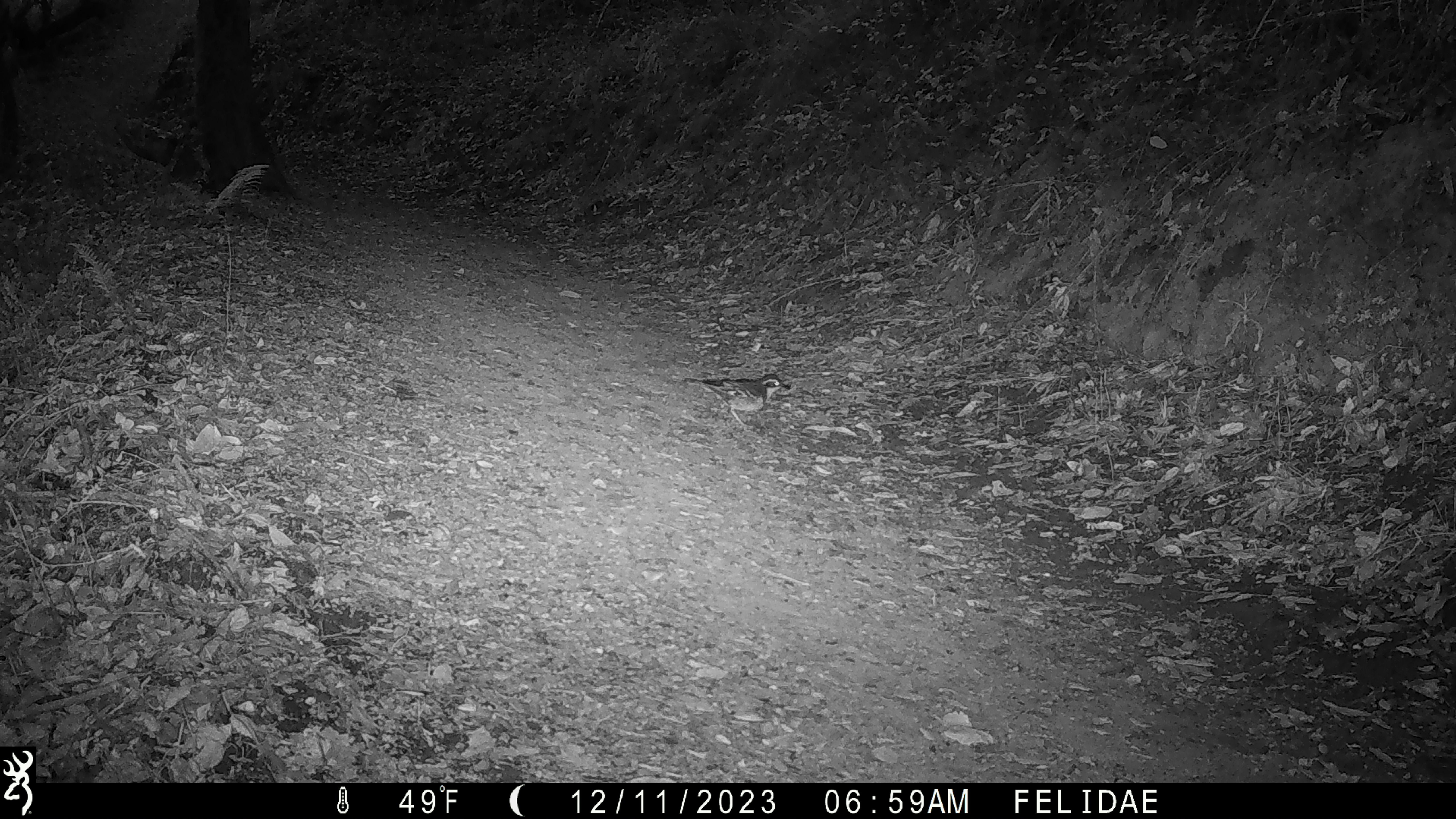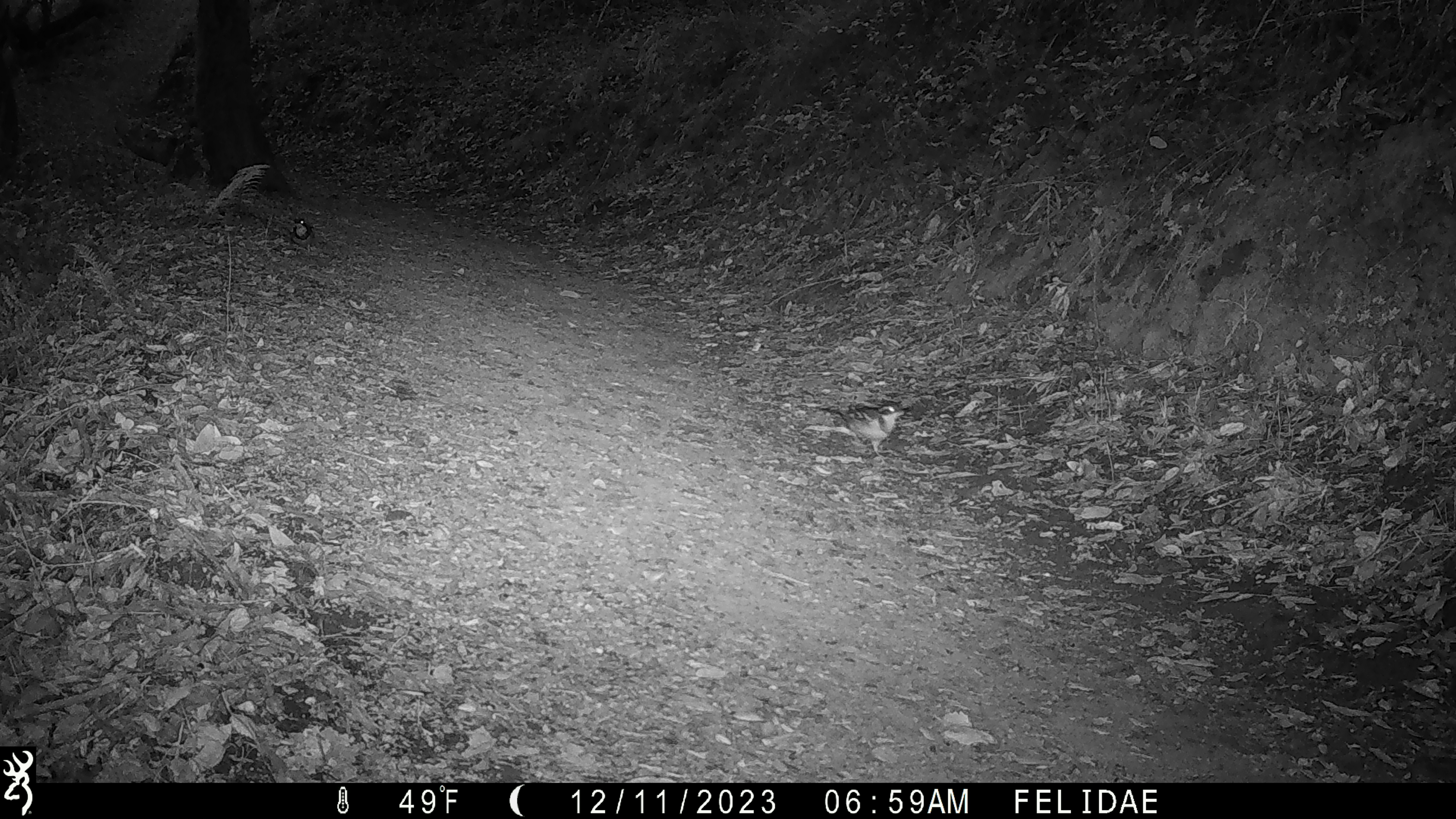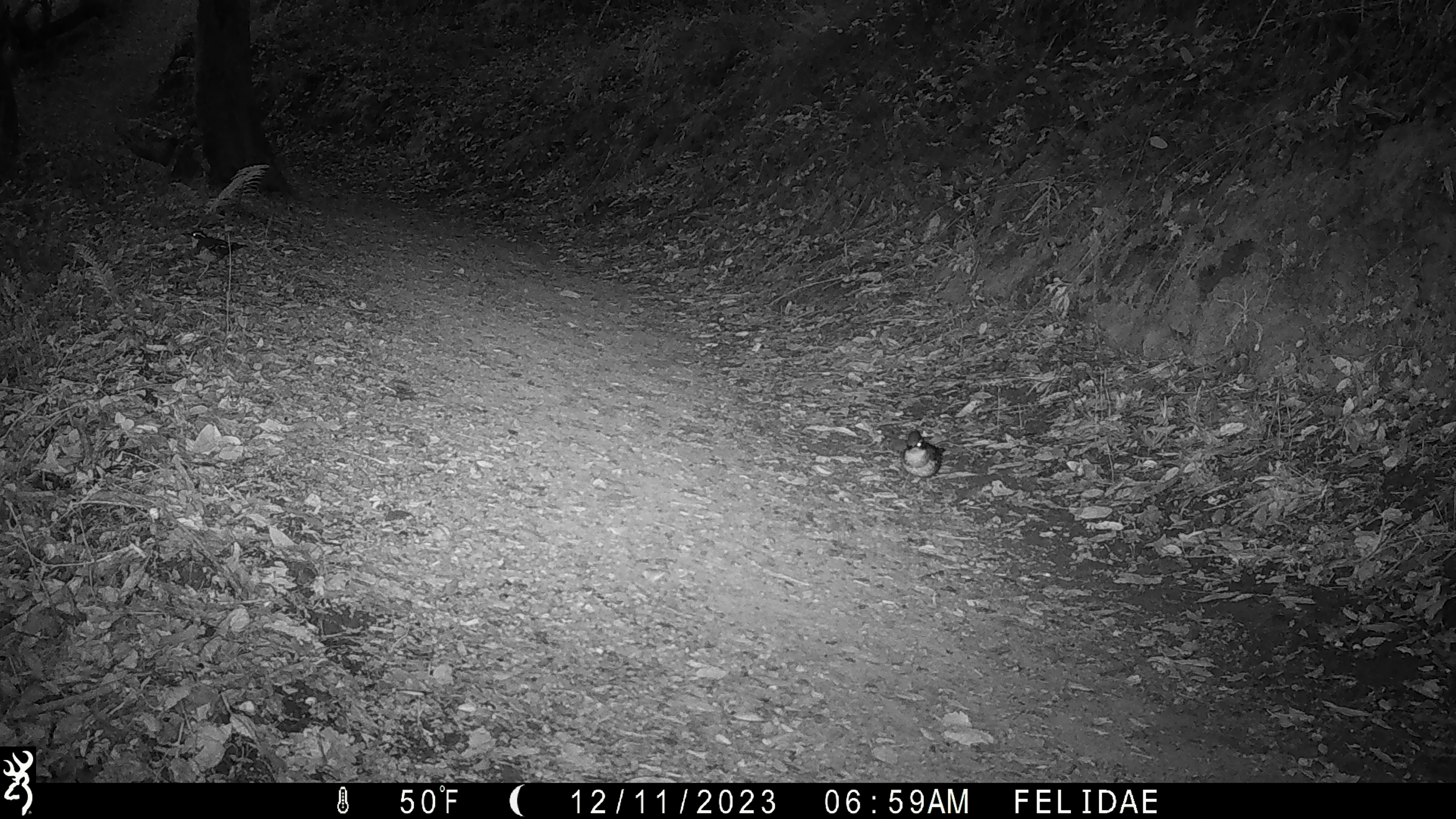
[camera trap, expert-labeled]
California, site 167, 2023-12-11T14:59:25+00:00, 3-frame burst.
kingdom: Animalia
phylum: Chordata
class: Aves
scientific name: Aves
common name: bird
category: unknown bird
Unknown bird (bird) (Aves).